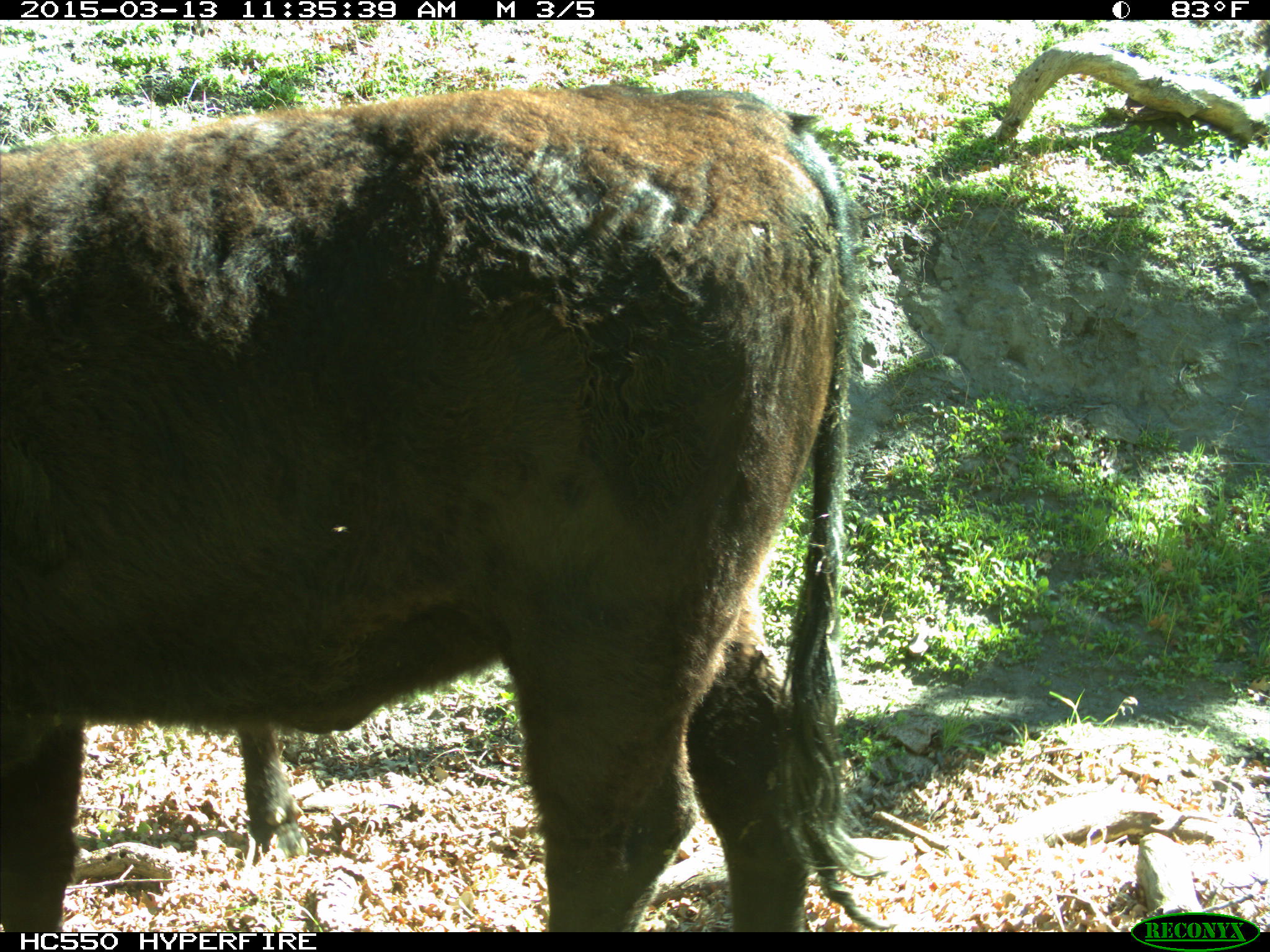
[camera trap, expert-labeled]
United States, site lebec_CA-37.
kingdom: Animalia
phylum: Chordata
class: Mammalia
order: Artiodactyla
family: Bovidae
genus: Bos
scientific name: Bos taurus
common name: domestic cow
Bos taurus (domestic cow).